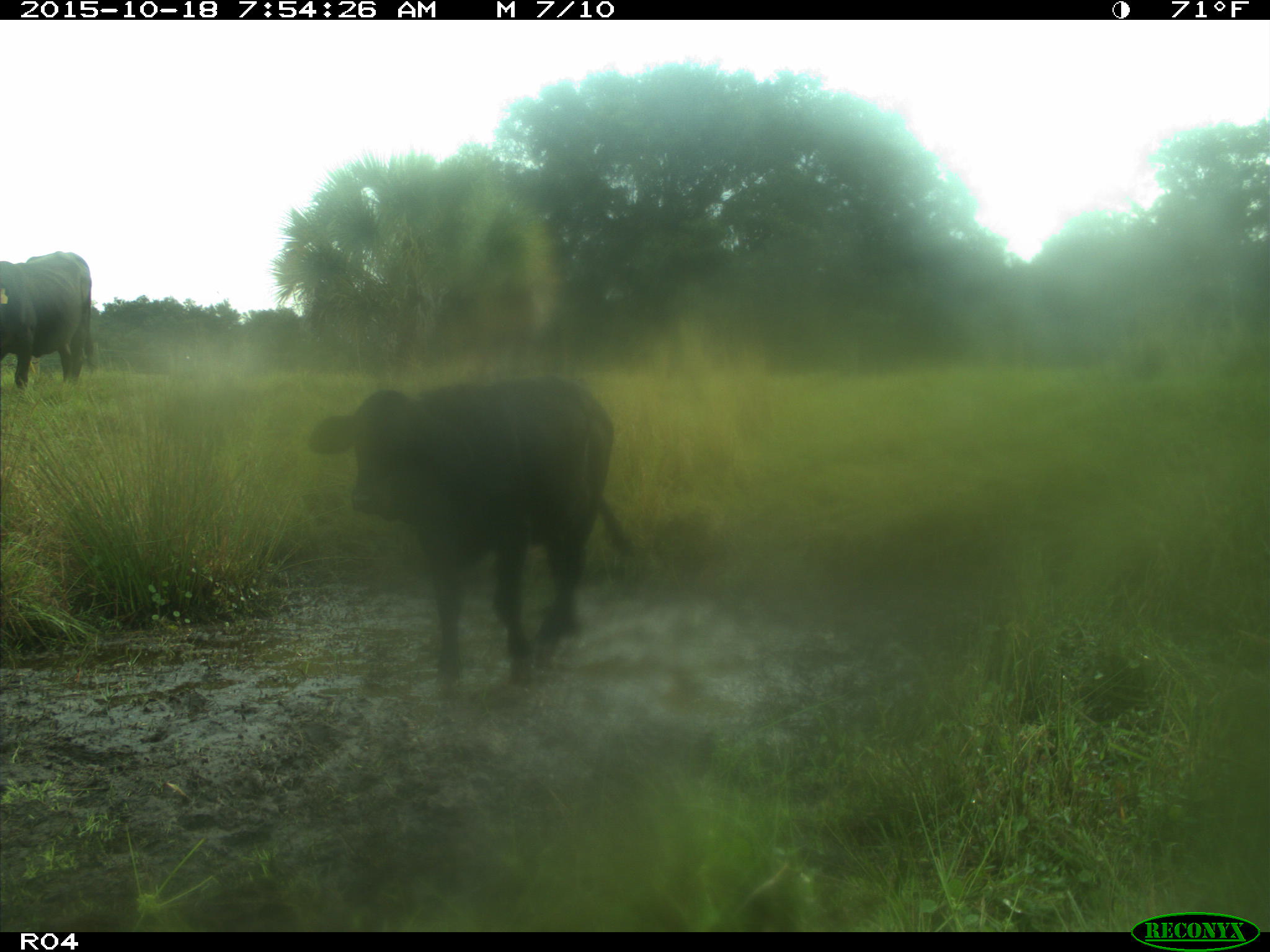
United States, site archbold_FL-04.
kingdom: Animalia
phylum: Chordata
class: Mammalia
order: Artiodactyla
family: Bovidae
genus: Bos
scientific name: Bos taurus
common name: domestic cow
Bos taurus (domestic cow).